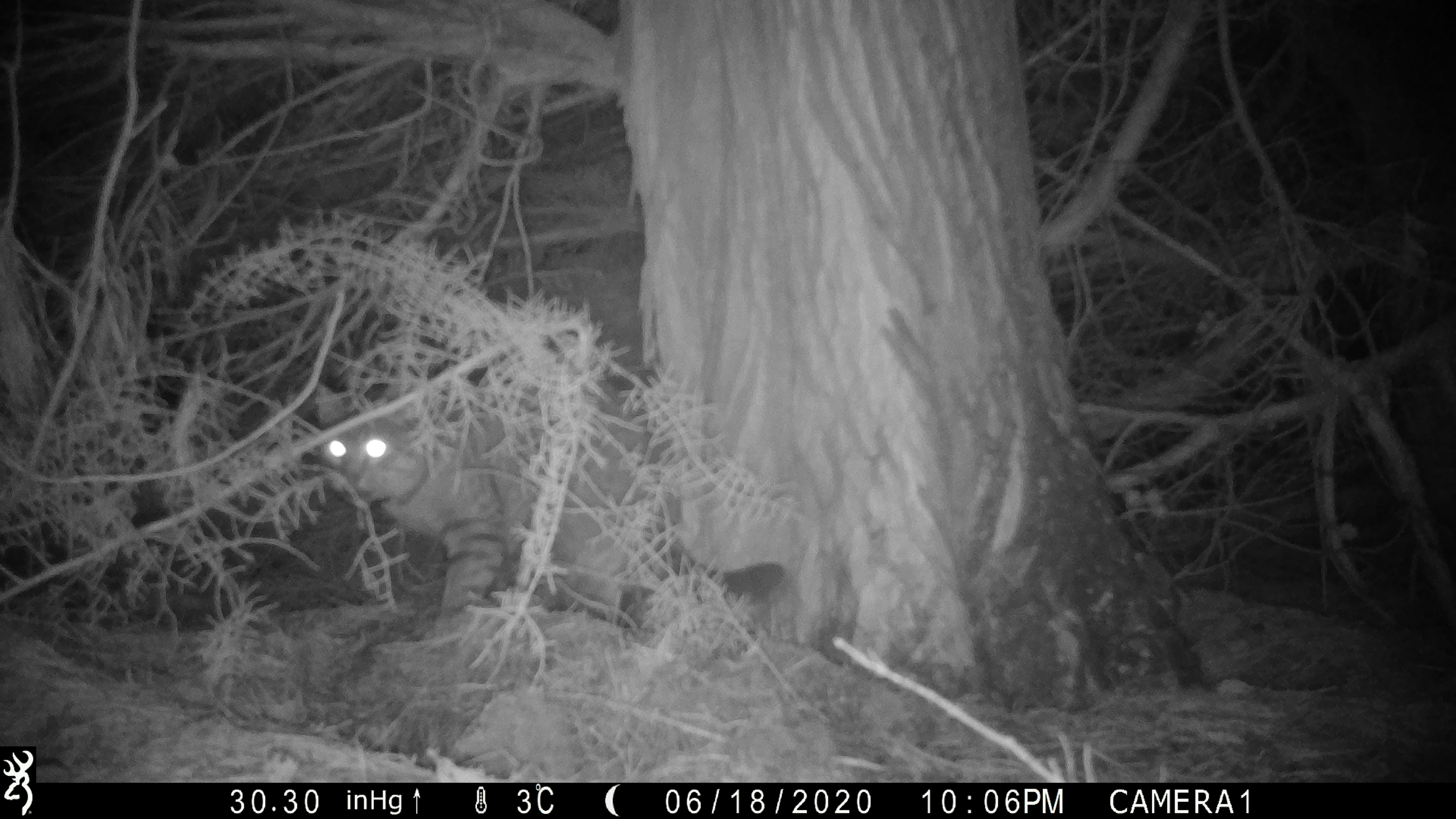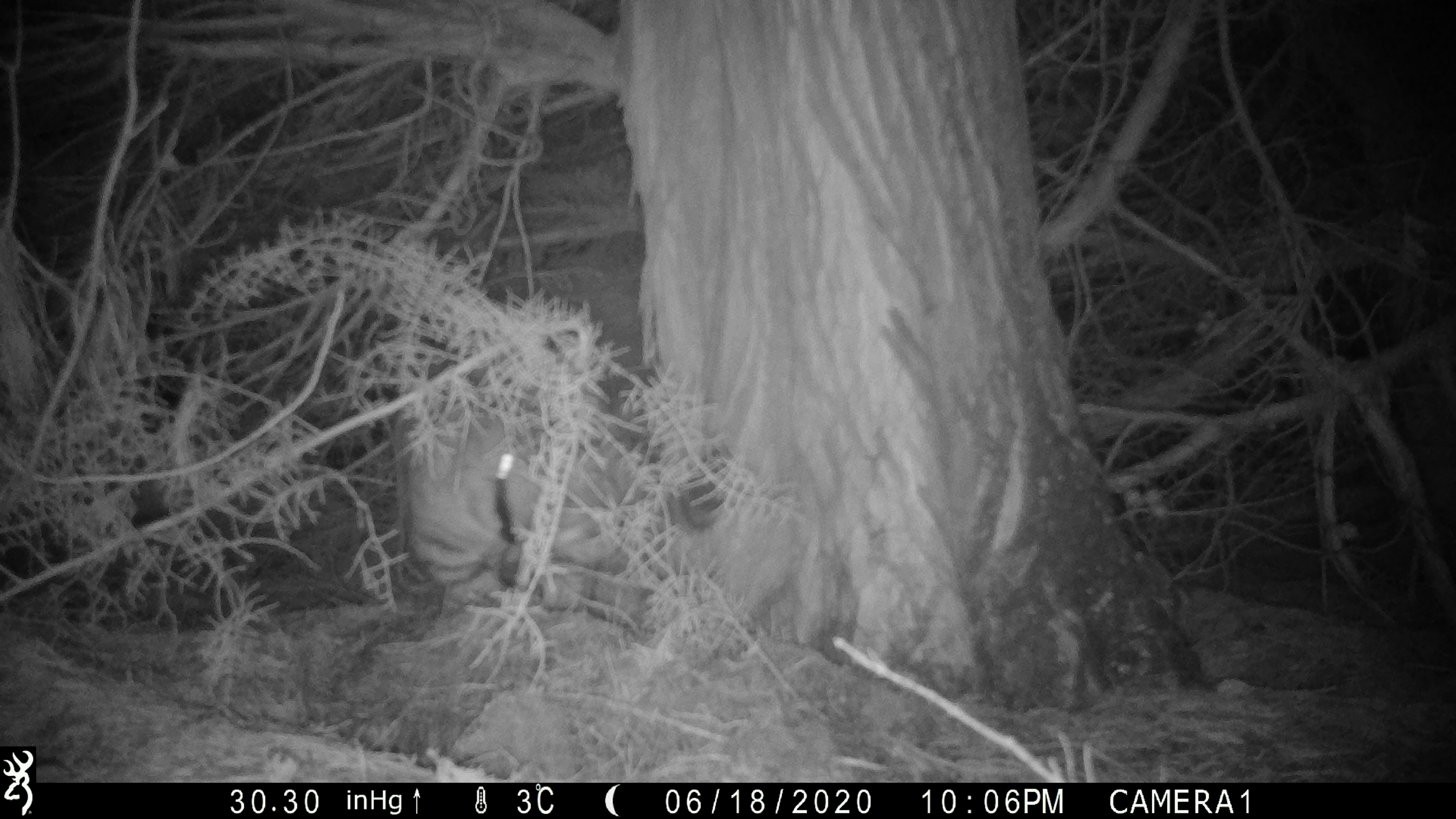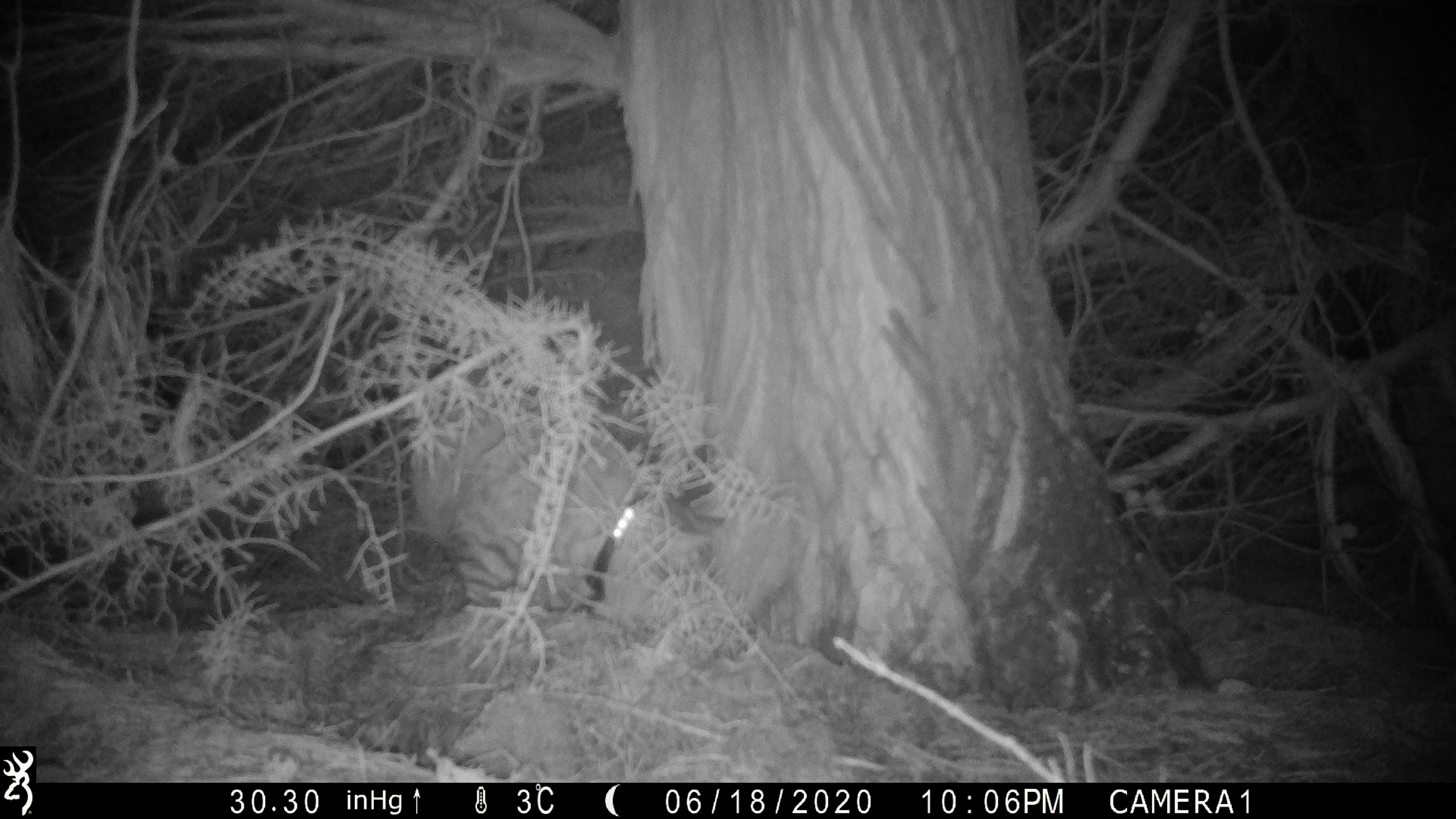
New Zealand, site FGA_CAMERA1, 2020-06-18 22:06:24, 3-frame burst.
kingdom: Animalia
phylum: Chordata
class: Mammalia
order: Carnivora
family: Felidae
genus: Felis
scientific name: Felis catus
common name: domestic cat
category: cat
Cat (domestic cat) (Felis catus).